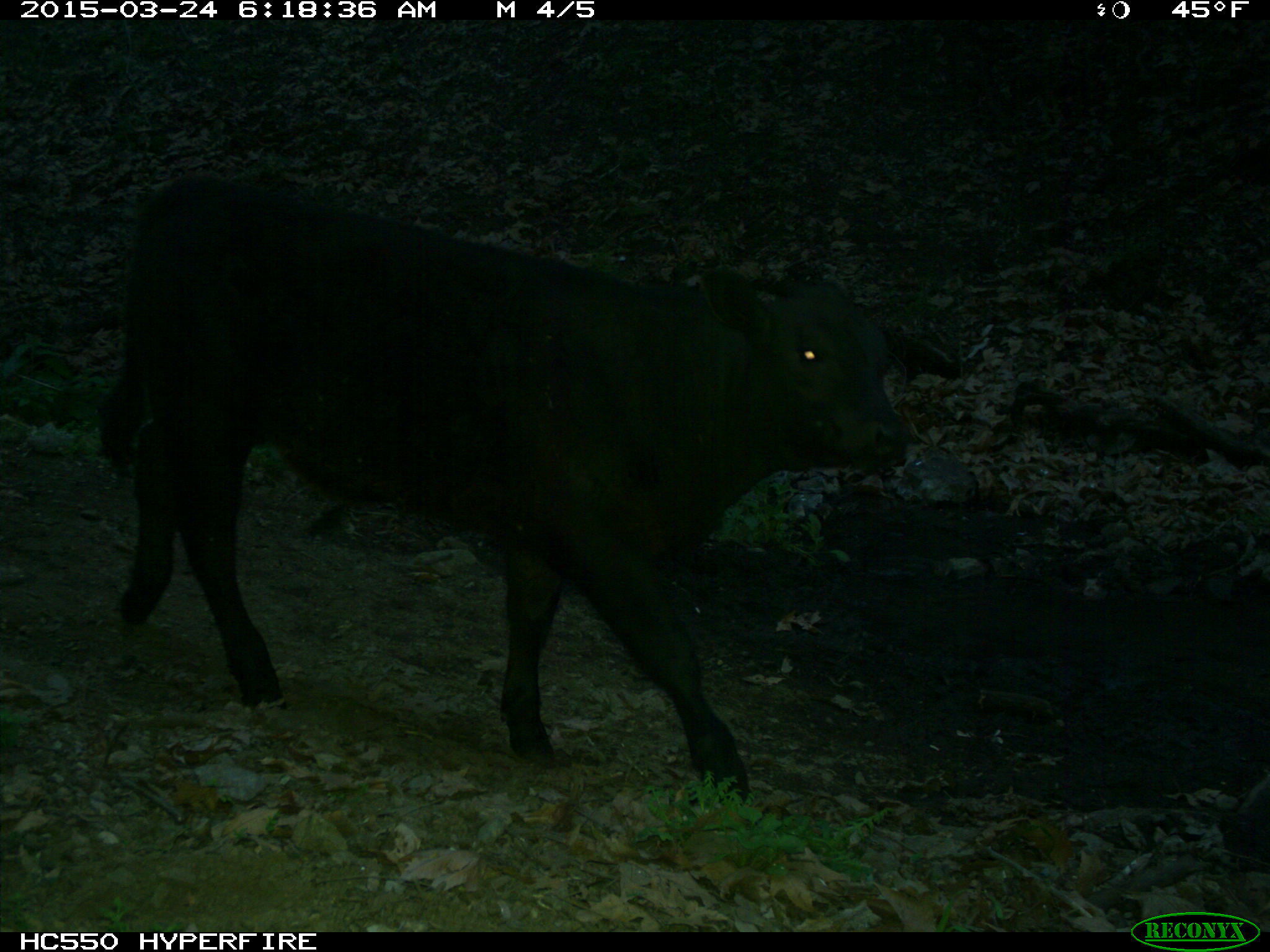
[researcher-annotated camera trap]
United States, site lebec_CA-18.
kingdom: Animalia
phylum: Chordata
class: Mammalia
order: Artiodactyla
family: Bovidae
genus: Bos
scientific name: Bos taurus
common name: domestic cow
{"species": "Bos taurus (domestic cow)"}